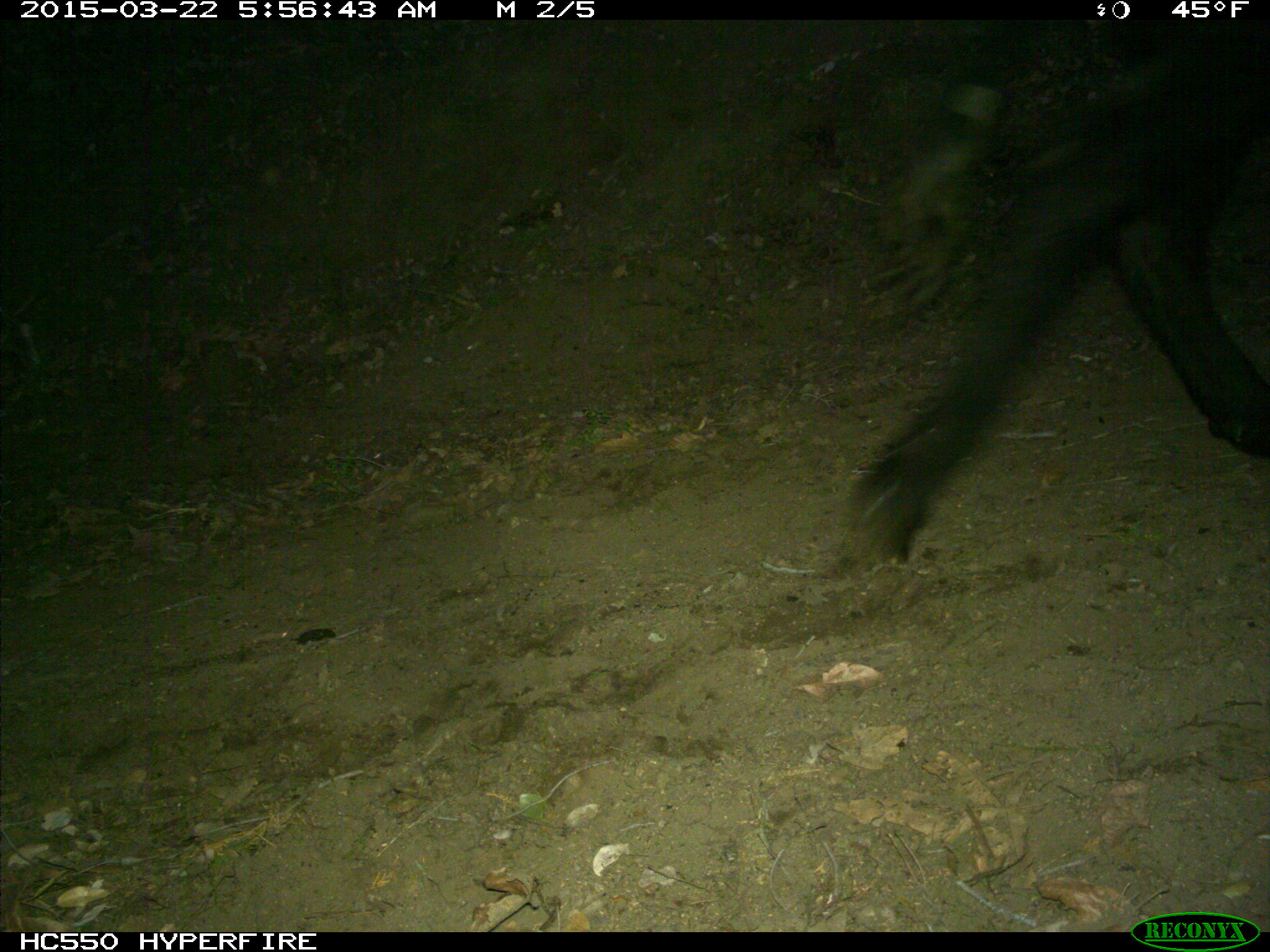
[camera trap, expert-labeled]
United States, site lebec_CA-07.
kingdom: Animalia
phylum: Chordata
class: Mammalia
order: Artiodactyla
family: Bovidae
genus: Bos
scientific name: Bos taurus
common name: domestic cow